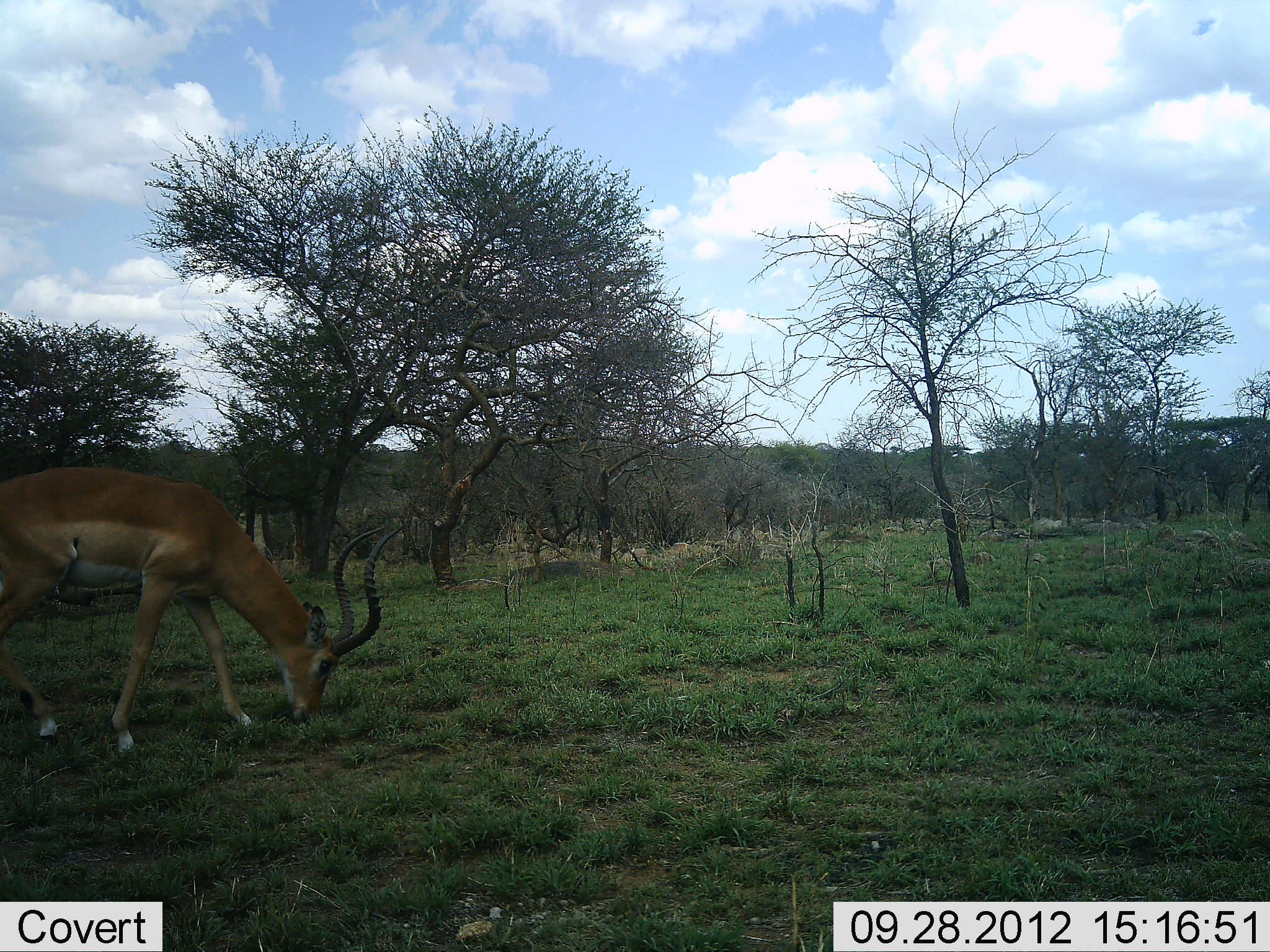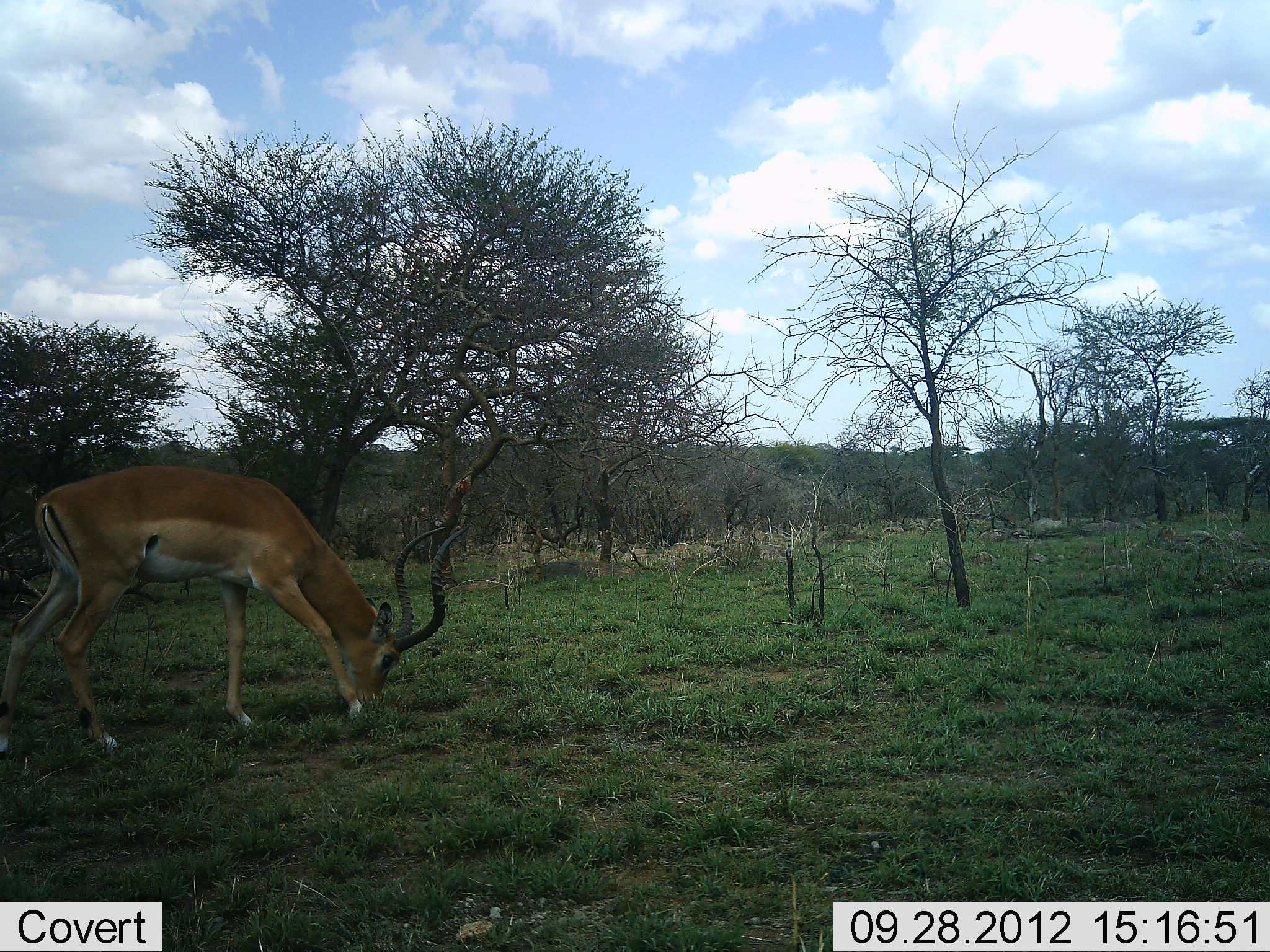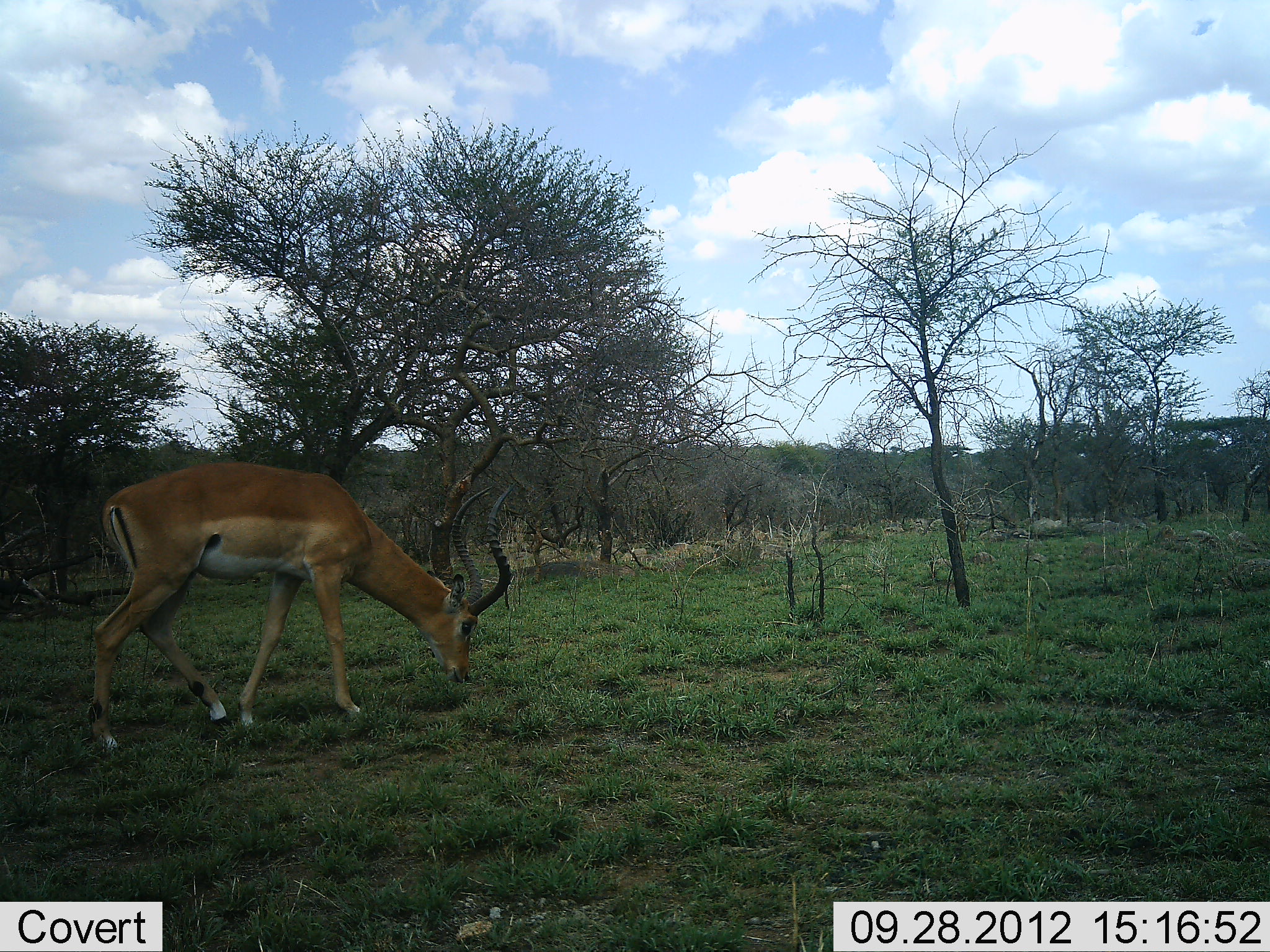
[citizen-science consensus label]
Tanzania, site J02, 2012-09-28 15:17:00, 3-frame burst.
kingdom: Animalia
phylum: Chordata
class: Mammalia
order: Artiodactyla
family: Bovidae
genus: Aepyceros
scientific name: Aepyceros melampus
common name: impala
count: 1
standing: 0%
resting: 0%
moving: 50%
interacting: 0%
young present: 0%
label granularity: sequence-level